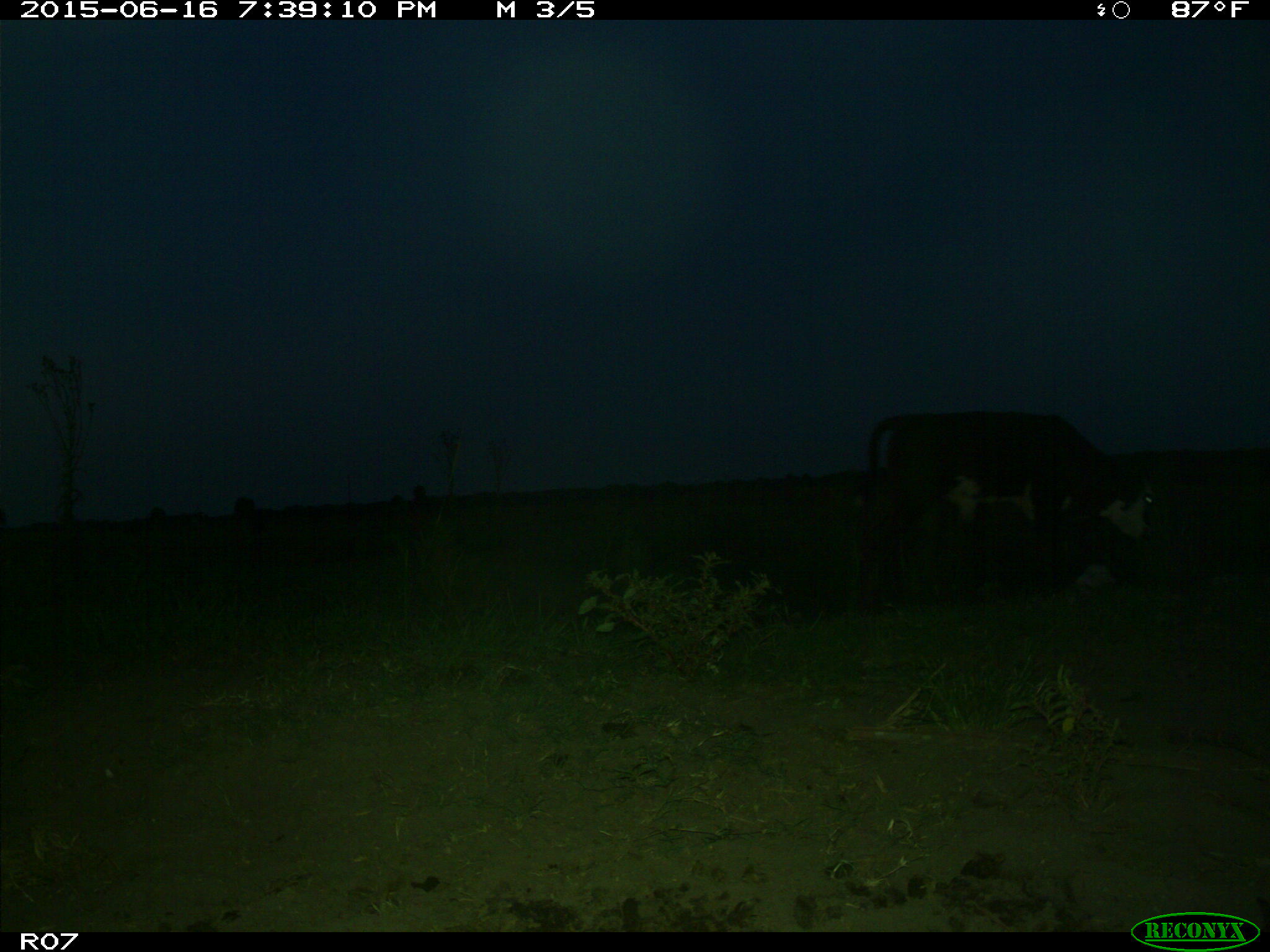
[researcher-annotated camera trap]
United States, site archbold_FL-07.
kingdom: Animalia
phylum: Chordata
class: Mammalia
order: Artiodactyla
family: Bovidae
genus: Bos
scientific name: Bos taurus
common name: domestic cow